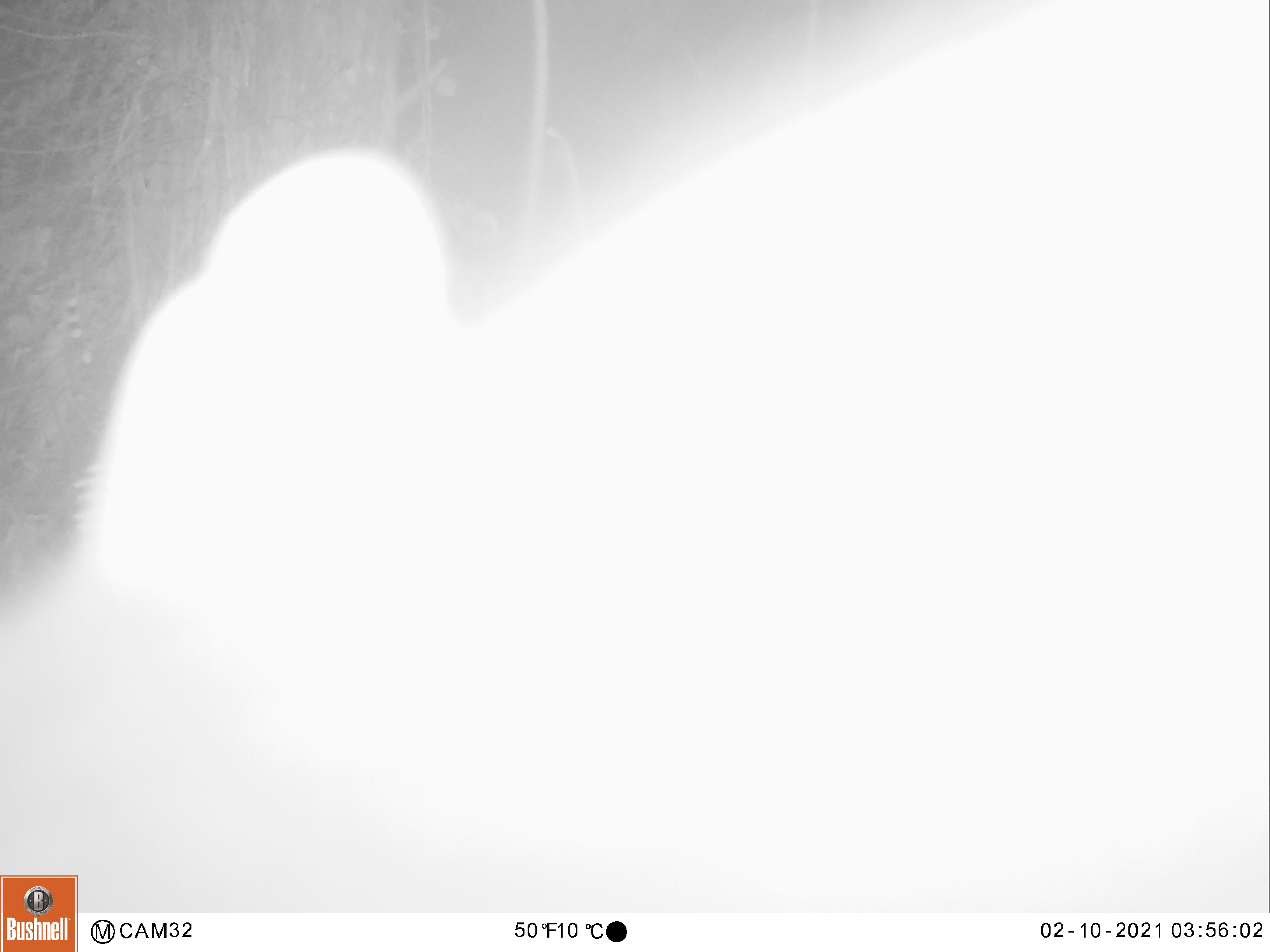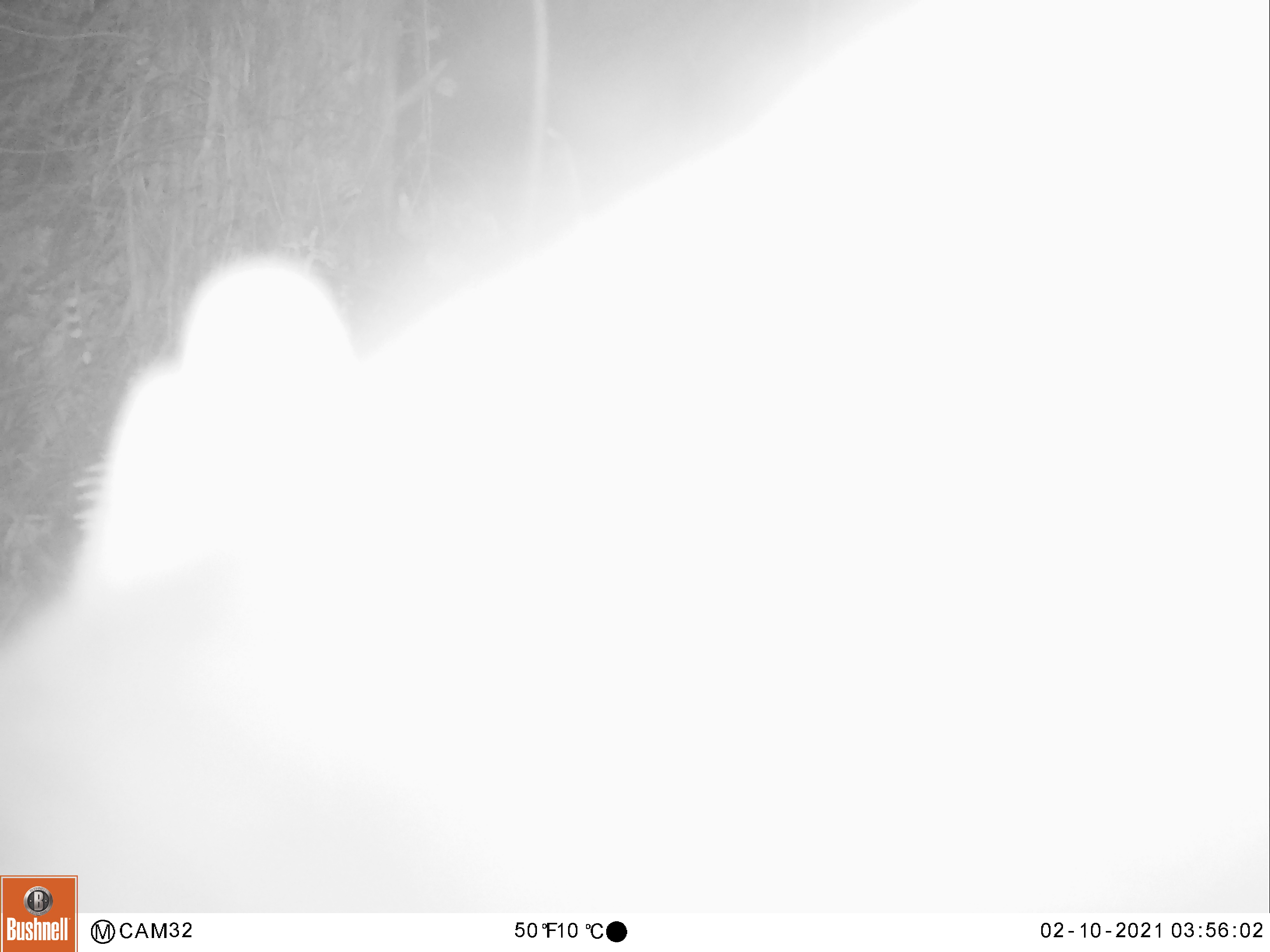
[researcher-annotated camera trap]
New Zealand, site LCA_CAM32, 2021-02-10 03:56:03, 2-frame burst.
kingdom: Animalia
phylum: Chordata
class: Mammalia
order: Diprotodontia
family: Phalangeridae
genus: Trichosurus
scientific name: Trichosurus vulpecula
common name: common brushtail possum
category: possum